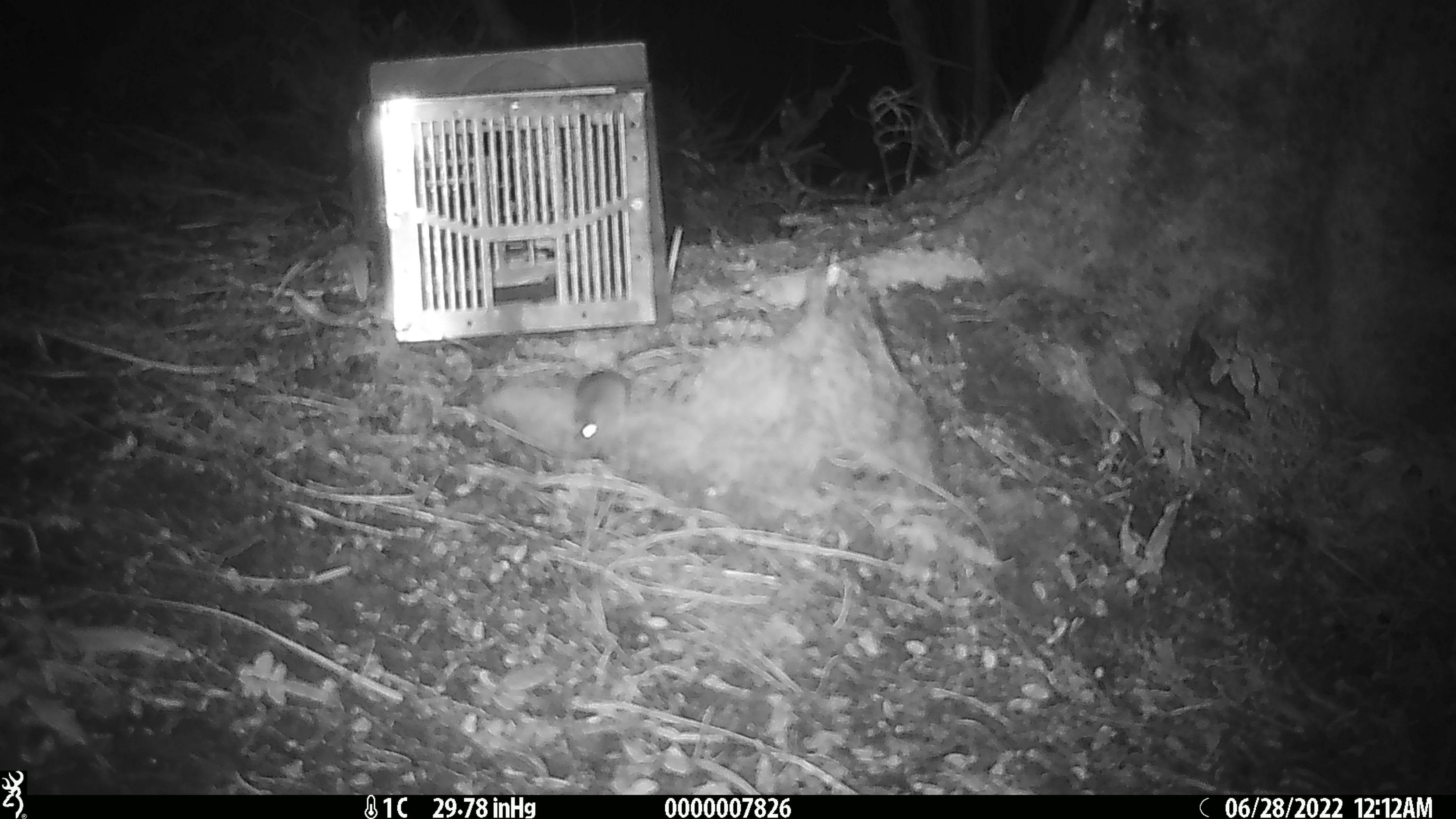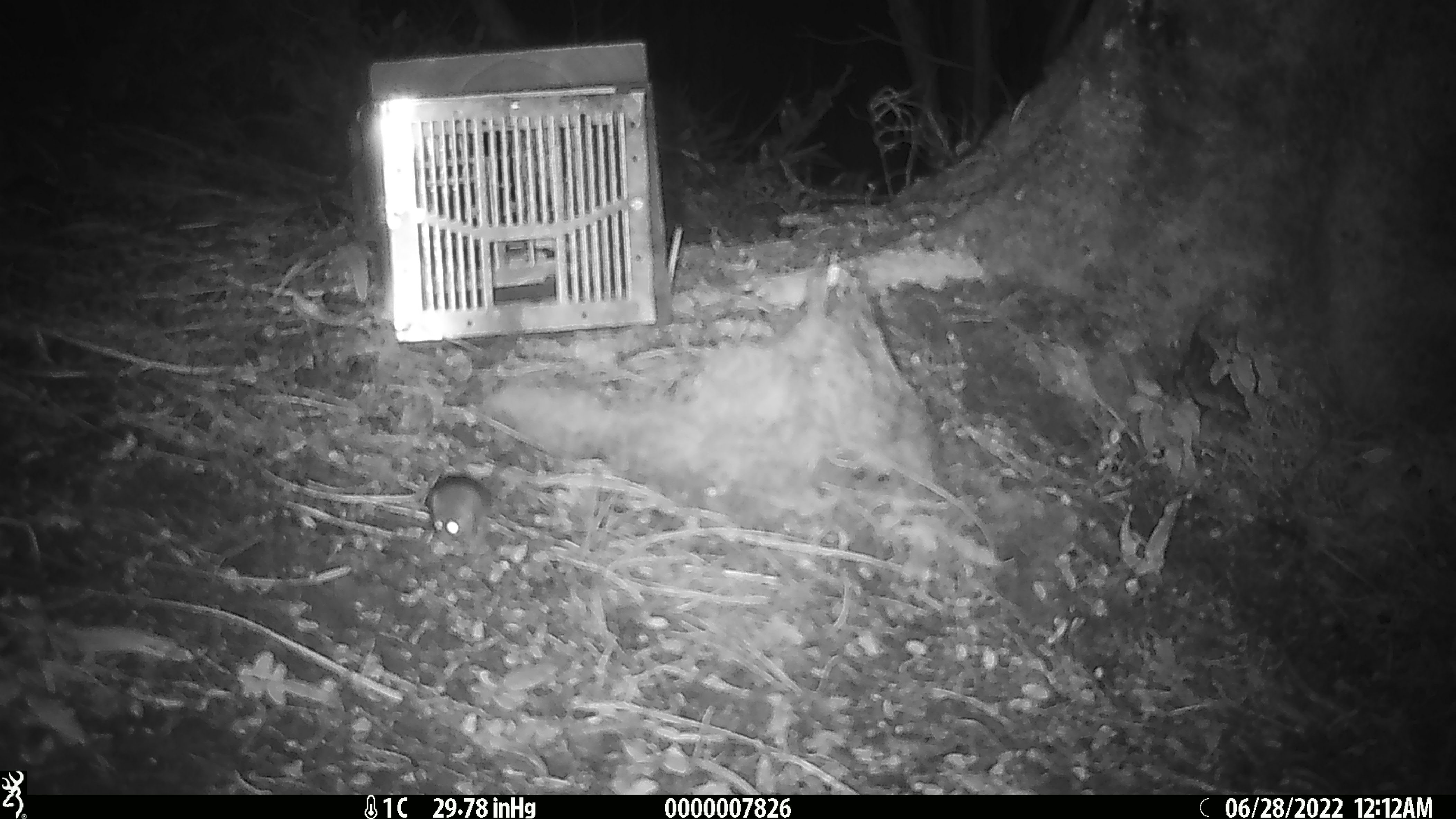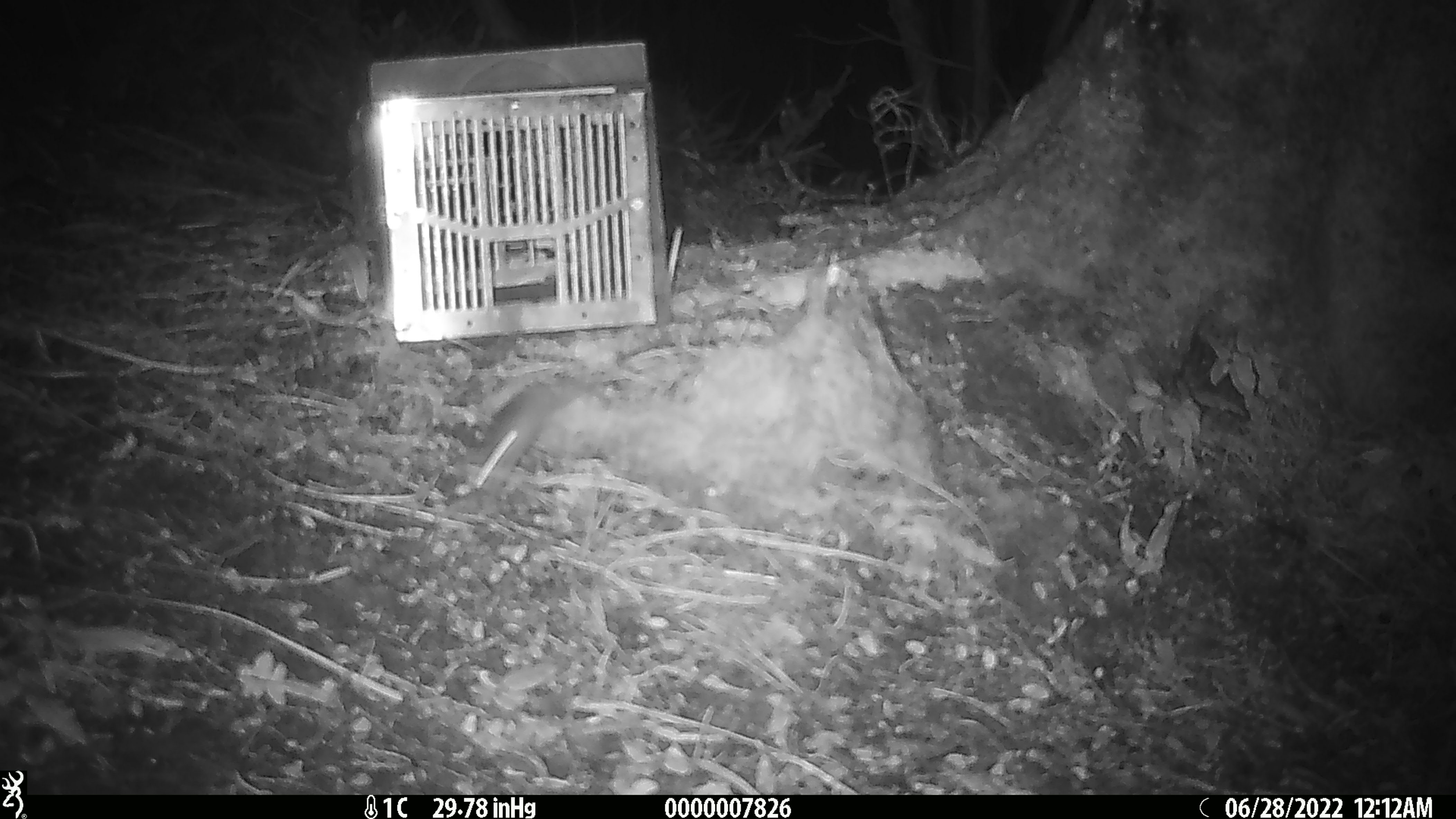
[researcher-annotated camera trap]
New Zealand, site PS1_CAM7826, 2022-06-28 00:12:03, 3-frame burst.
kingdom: Animalia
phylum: Chordata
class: Mammalia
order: Rodentia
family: Muridae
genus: Mus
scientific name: Mus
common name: mouse